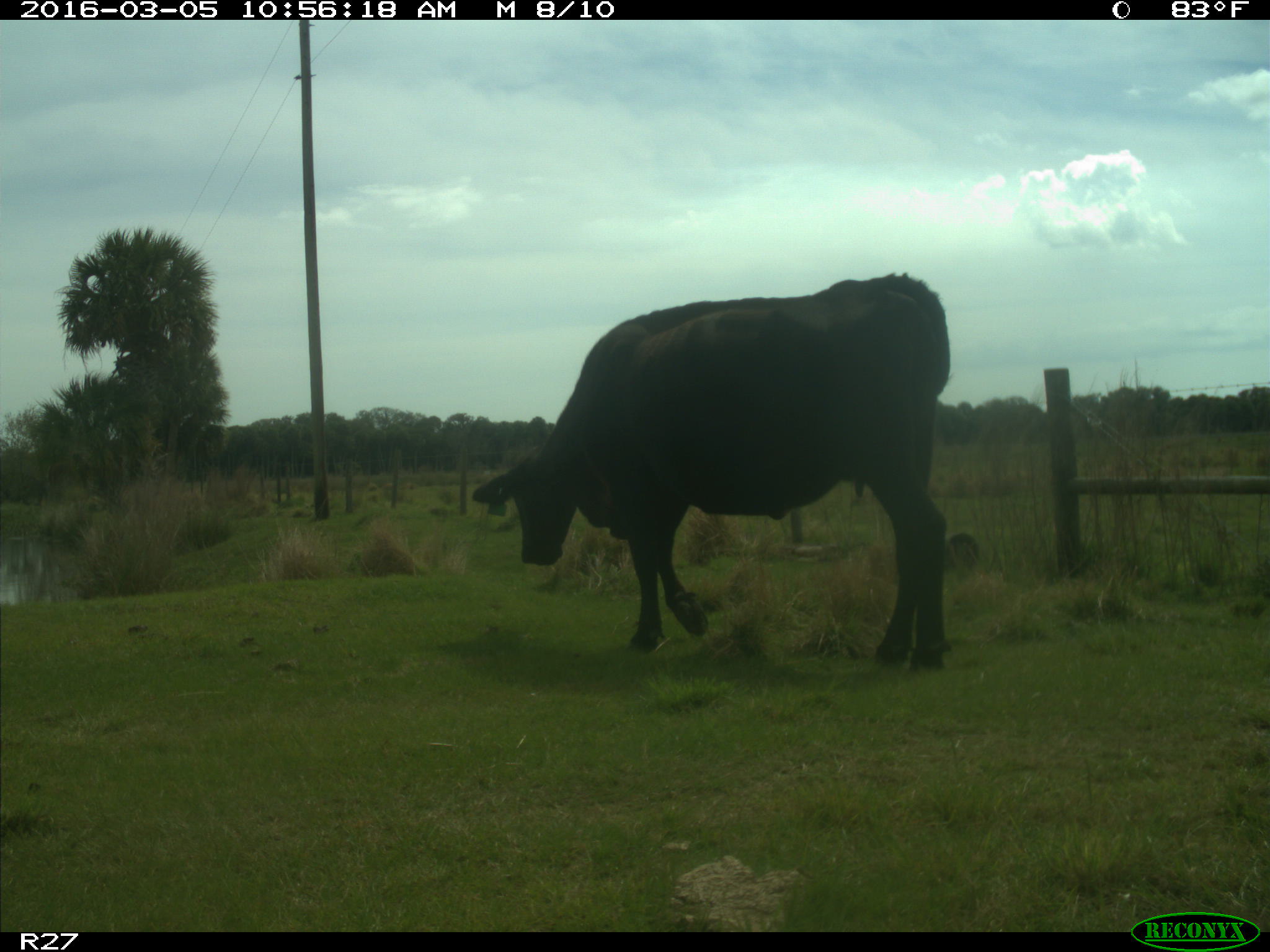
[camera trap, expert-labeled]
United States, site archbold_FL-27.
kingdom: Animalia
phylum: Chordata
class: Mammalia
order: Artiodactyla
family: Bovidae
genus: Bos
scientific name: Bos taurus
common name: domestic cow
Bos taurus (domestic cow).